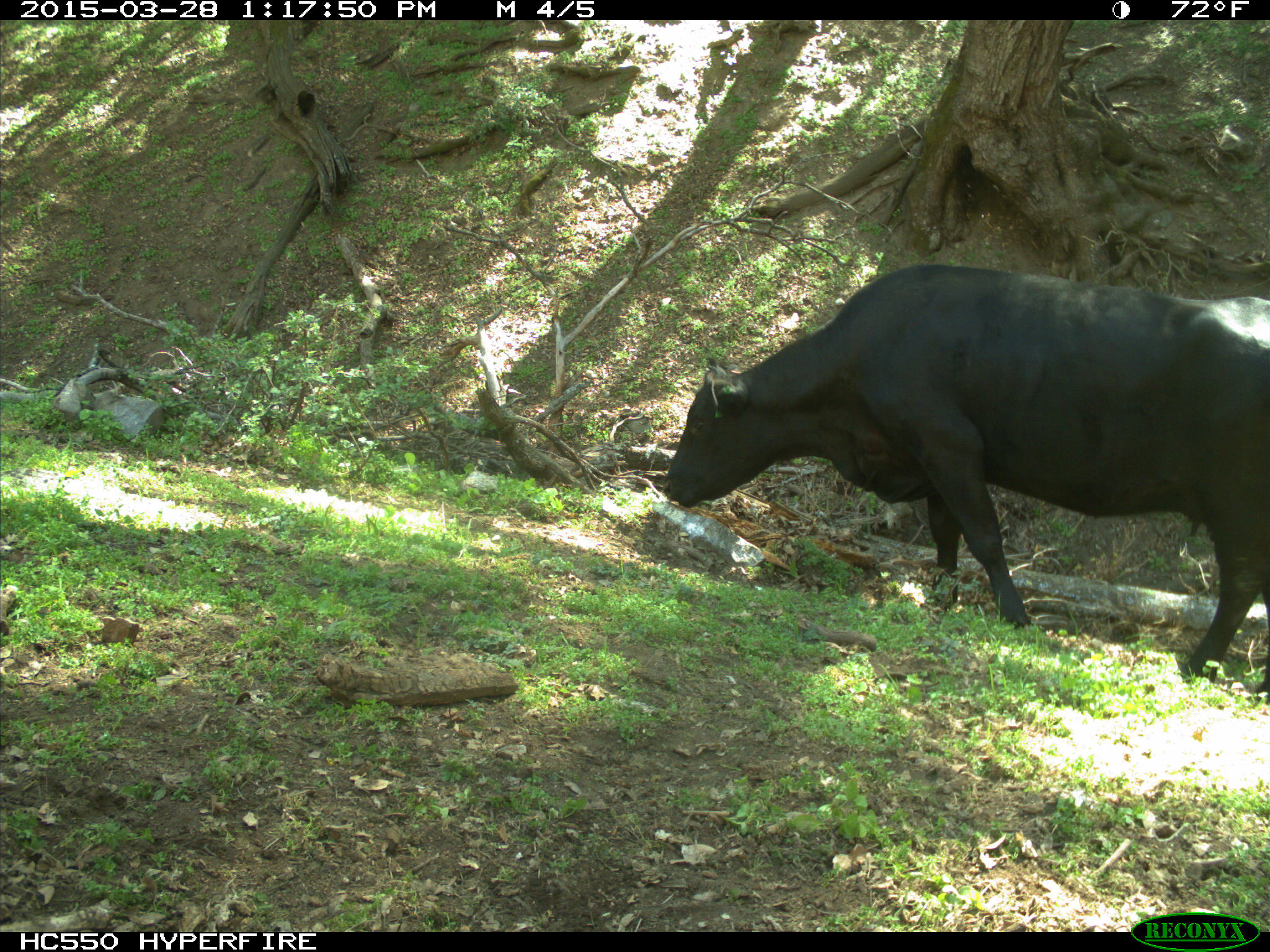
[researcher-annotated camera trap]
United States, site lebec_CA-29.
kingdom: Animalia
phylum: Chordata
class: Mammalia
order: Artiodactyla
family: Bovidae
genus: Bos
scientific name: Bos taurus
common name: domestic cow